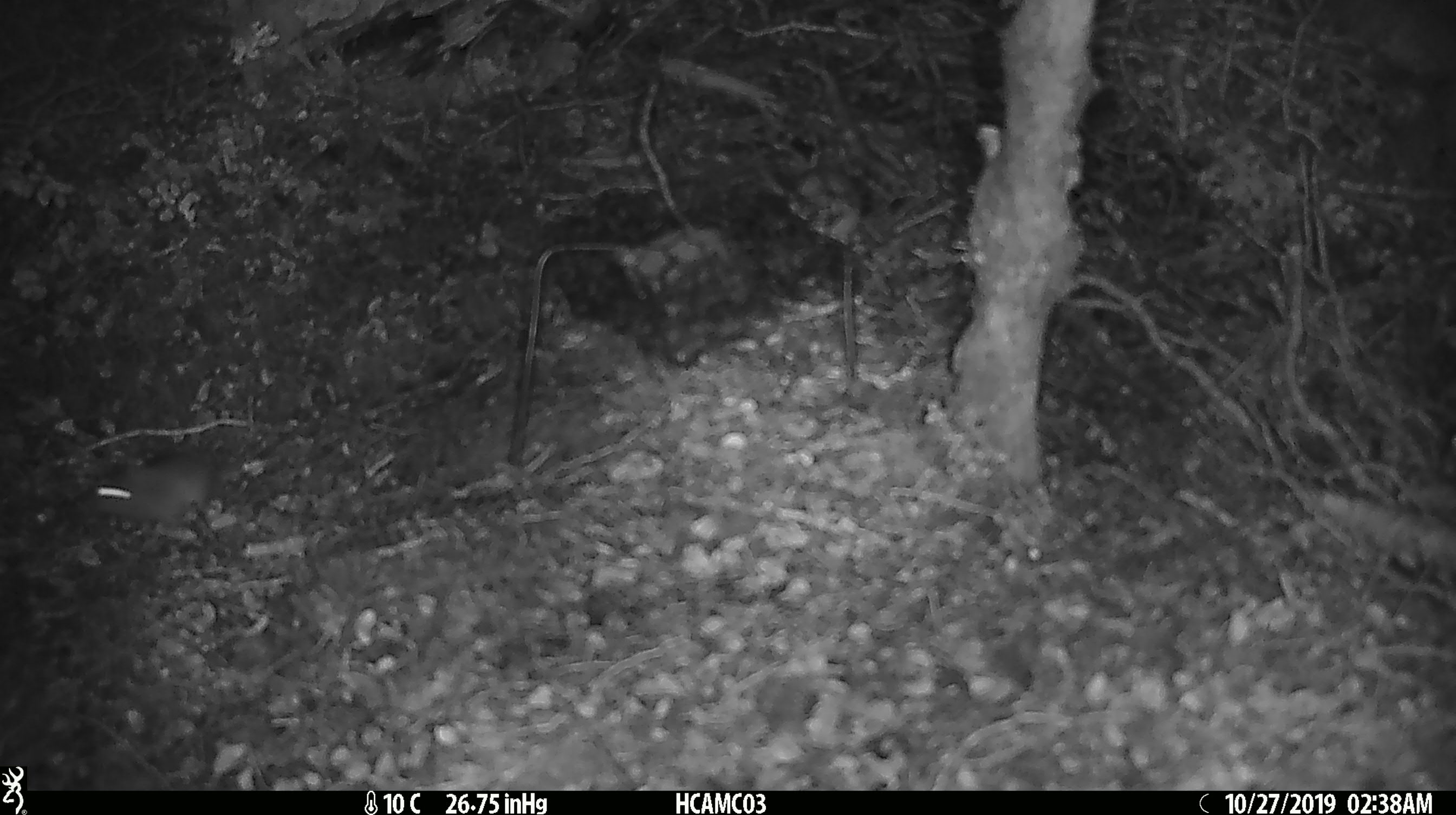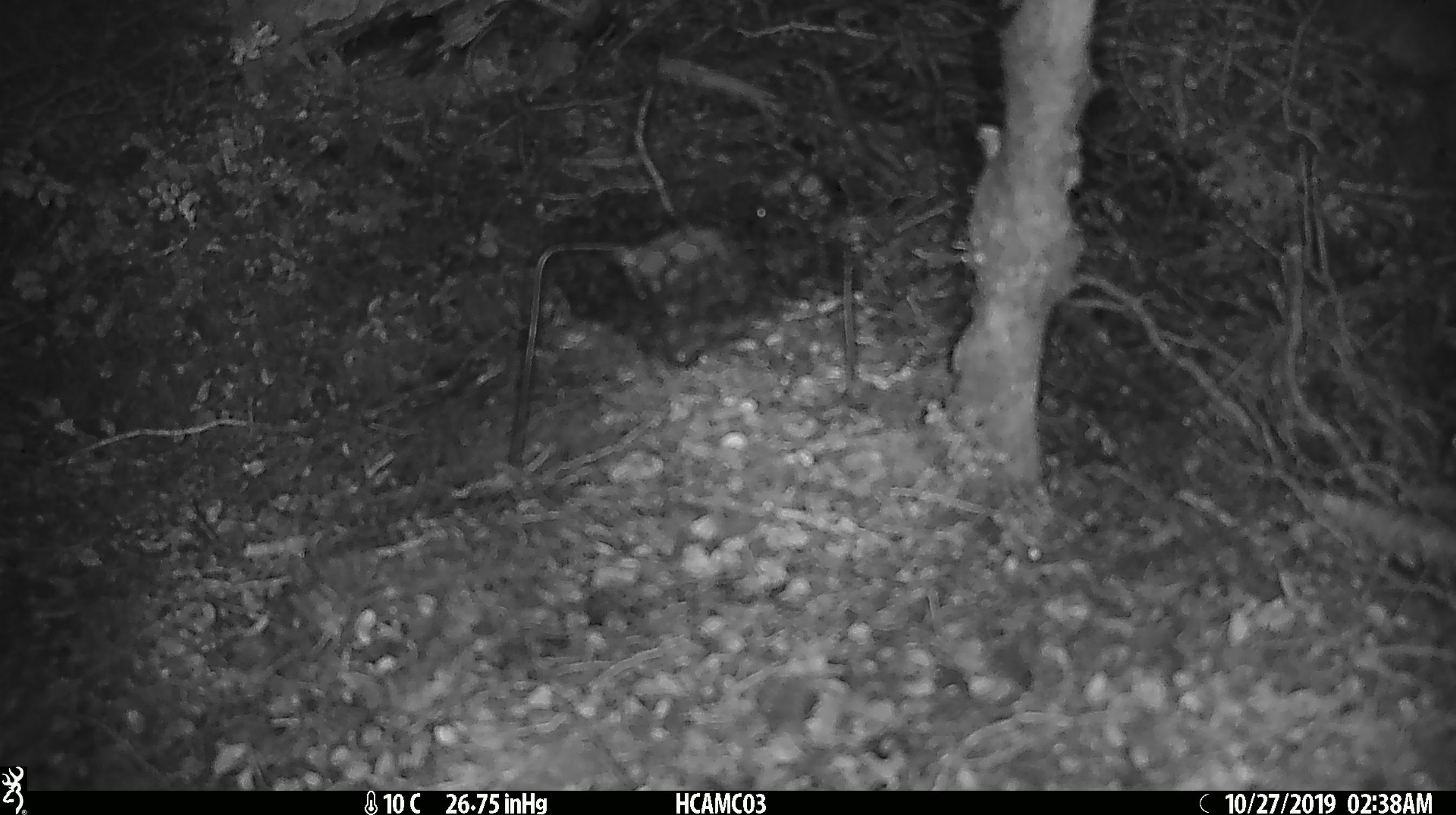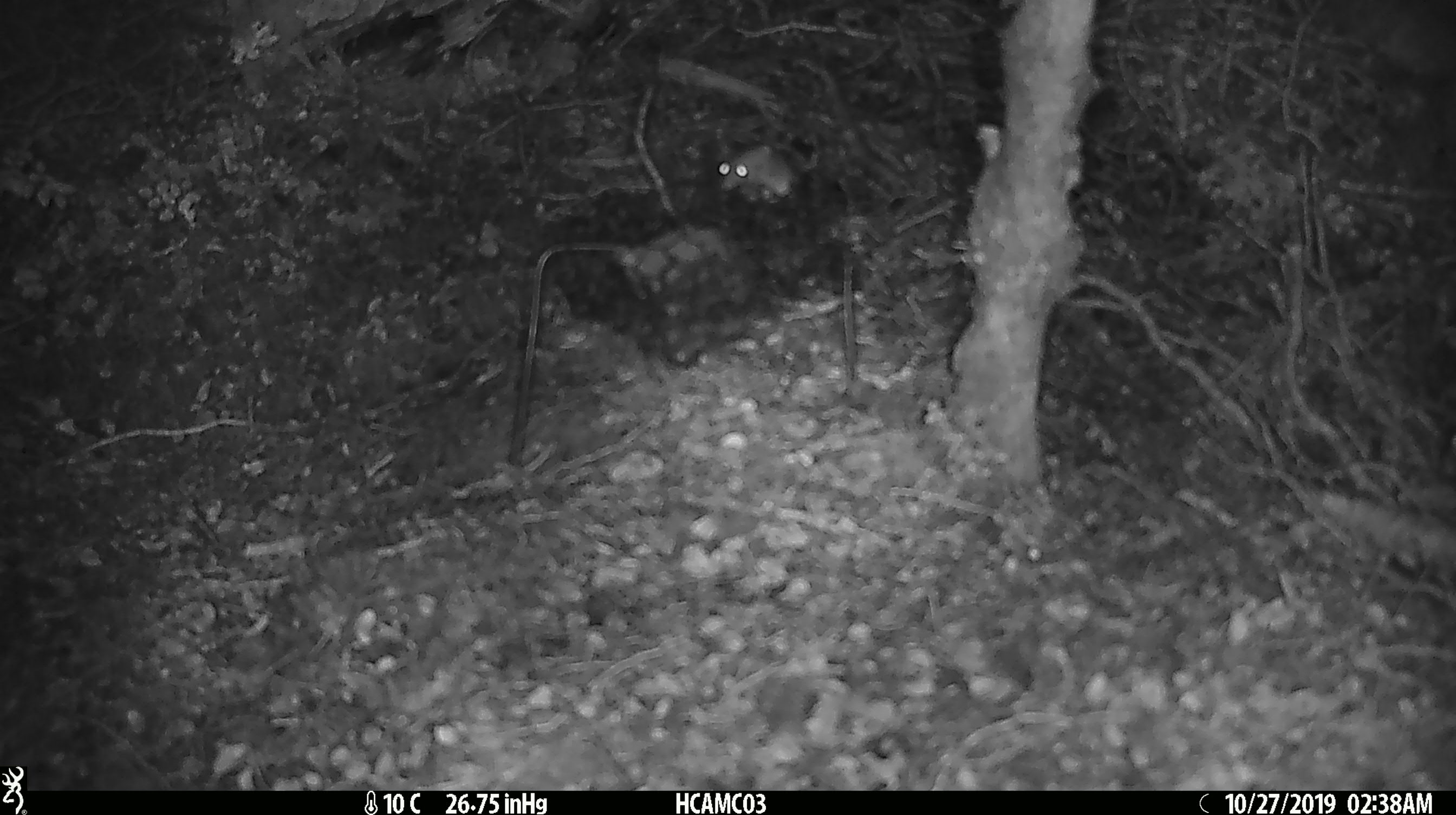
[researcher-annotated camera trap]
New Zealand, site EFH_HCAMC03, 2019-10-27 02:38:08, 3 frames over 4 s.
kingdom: Animalia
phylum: Chordata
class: Mammalia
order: Rodentia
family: Muridae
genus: Mus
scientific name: Mus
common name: mouse